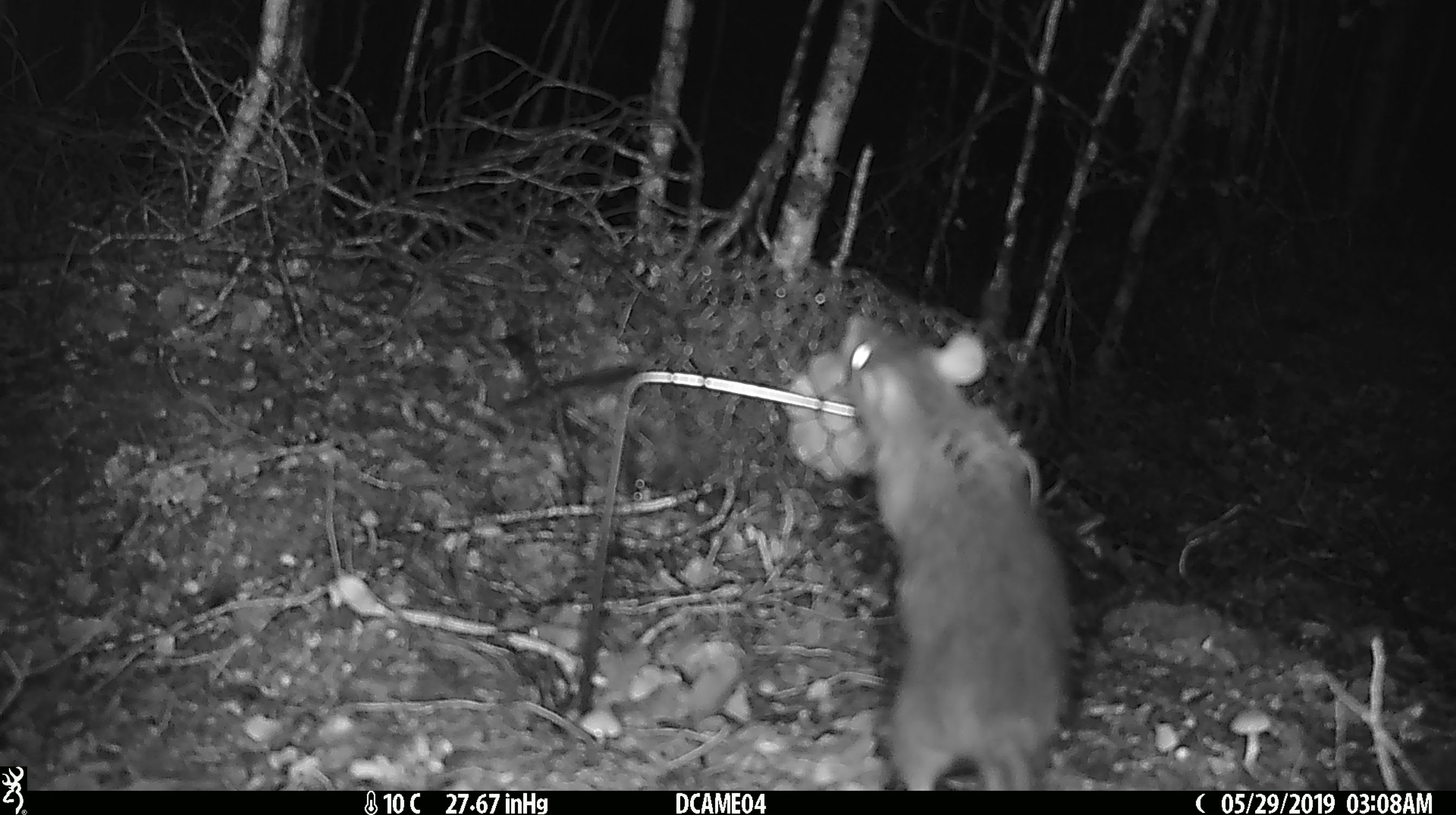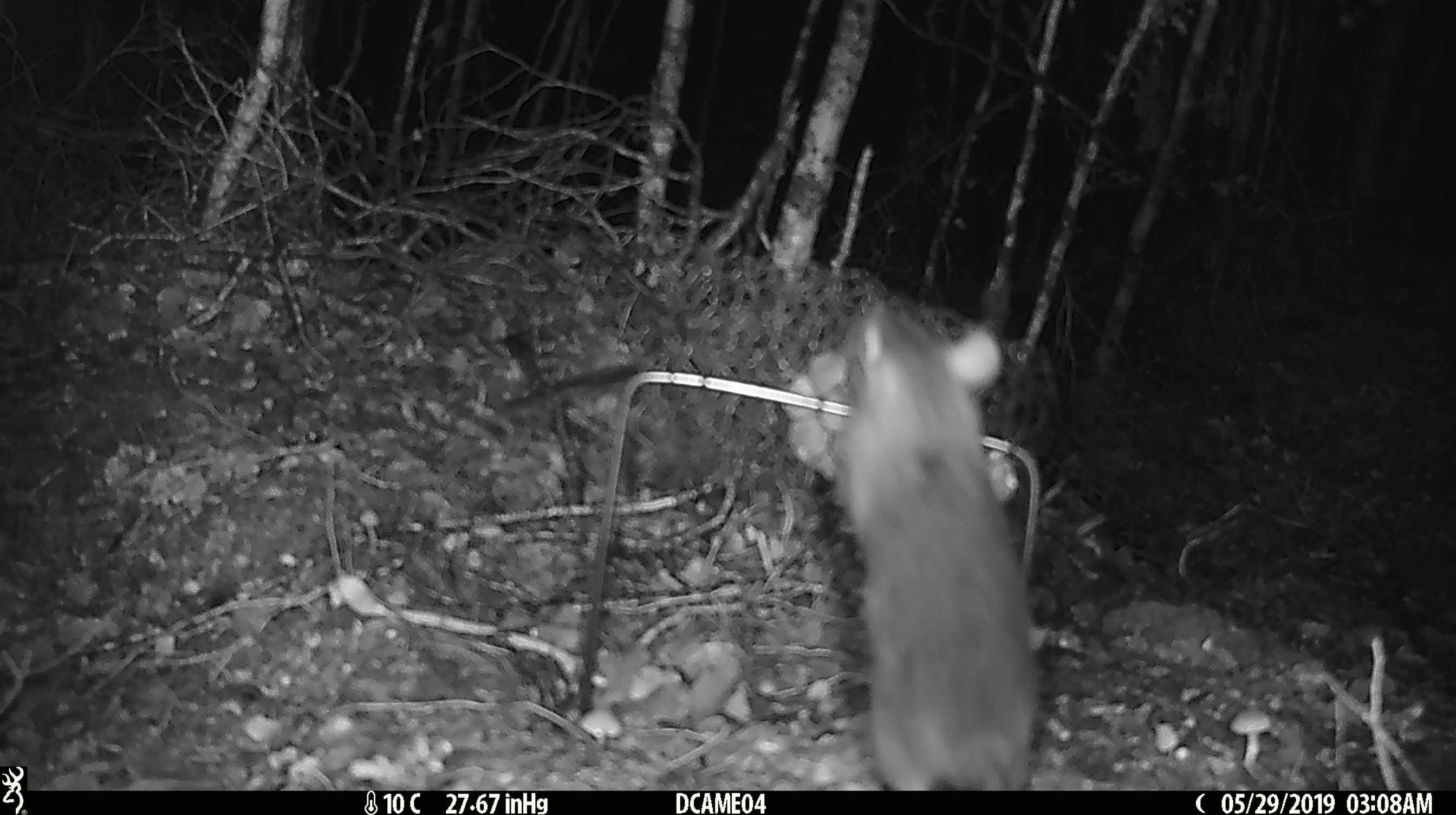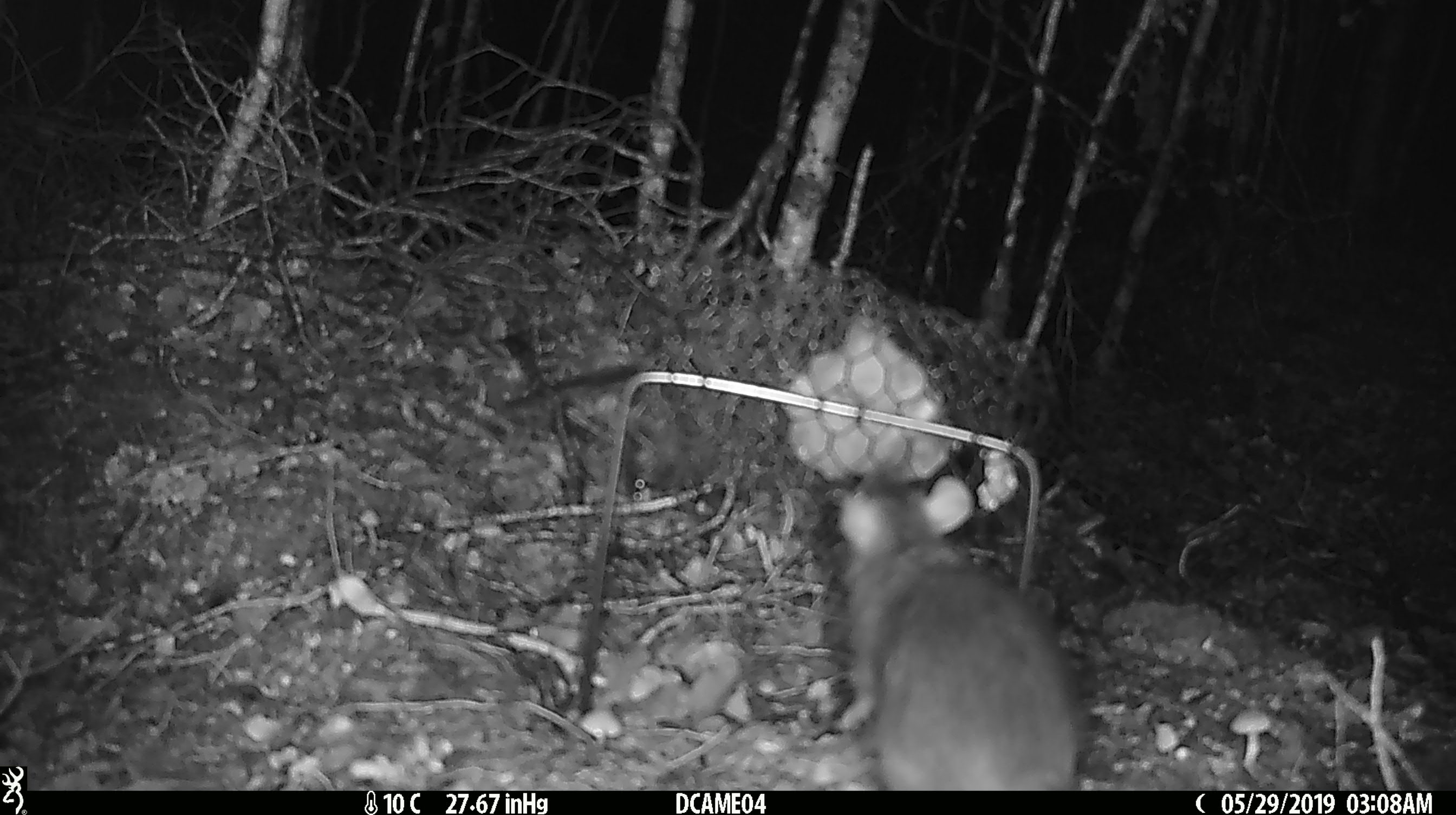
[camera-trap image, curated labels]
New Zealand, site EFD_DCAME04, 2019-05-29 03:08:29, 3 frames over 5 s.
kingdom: Animalia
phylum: Chordata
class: Mammalia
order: Rodentia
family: Muridae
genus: Rattus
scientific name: Rattus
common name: rat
Rat (Rattus).